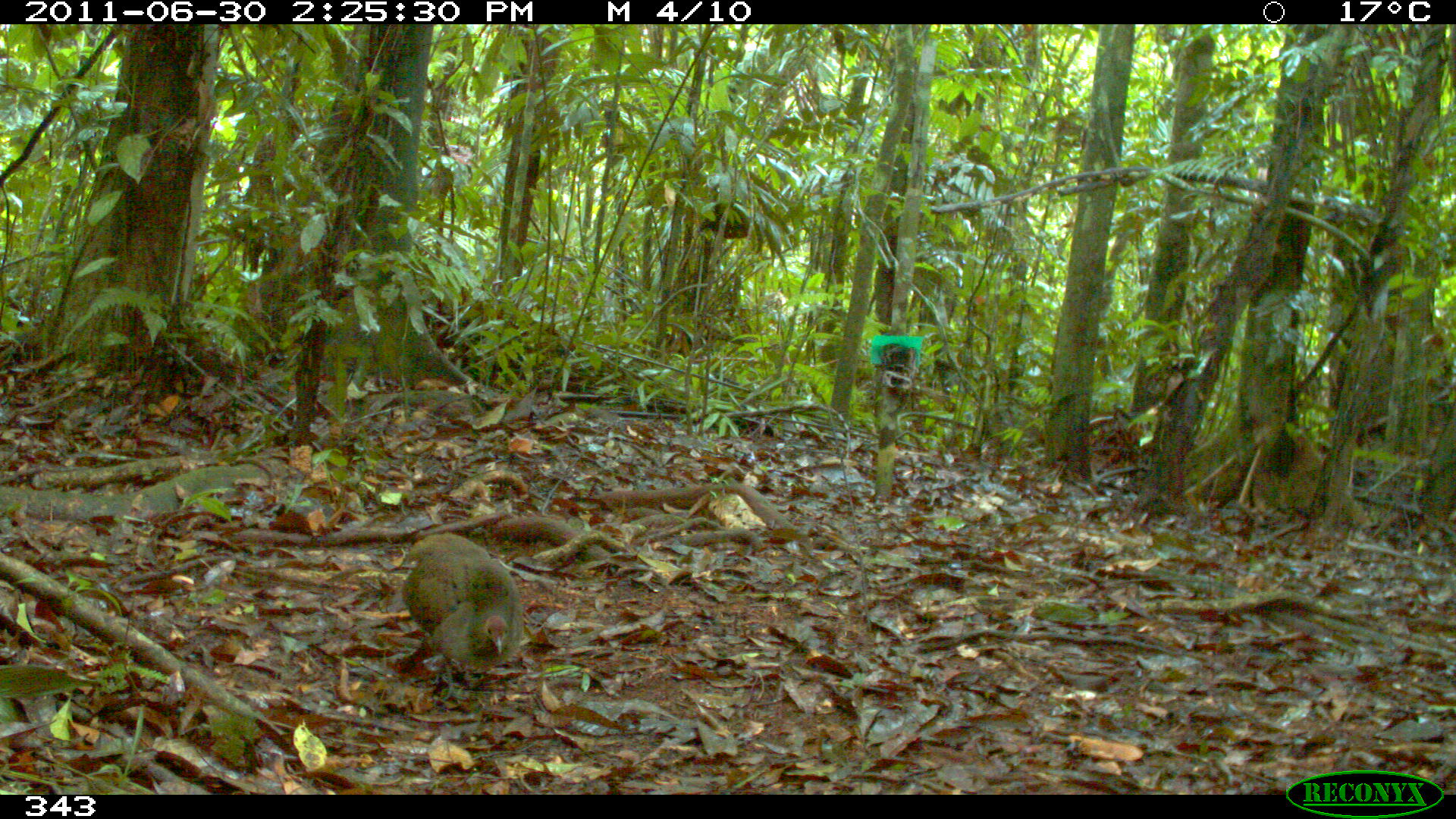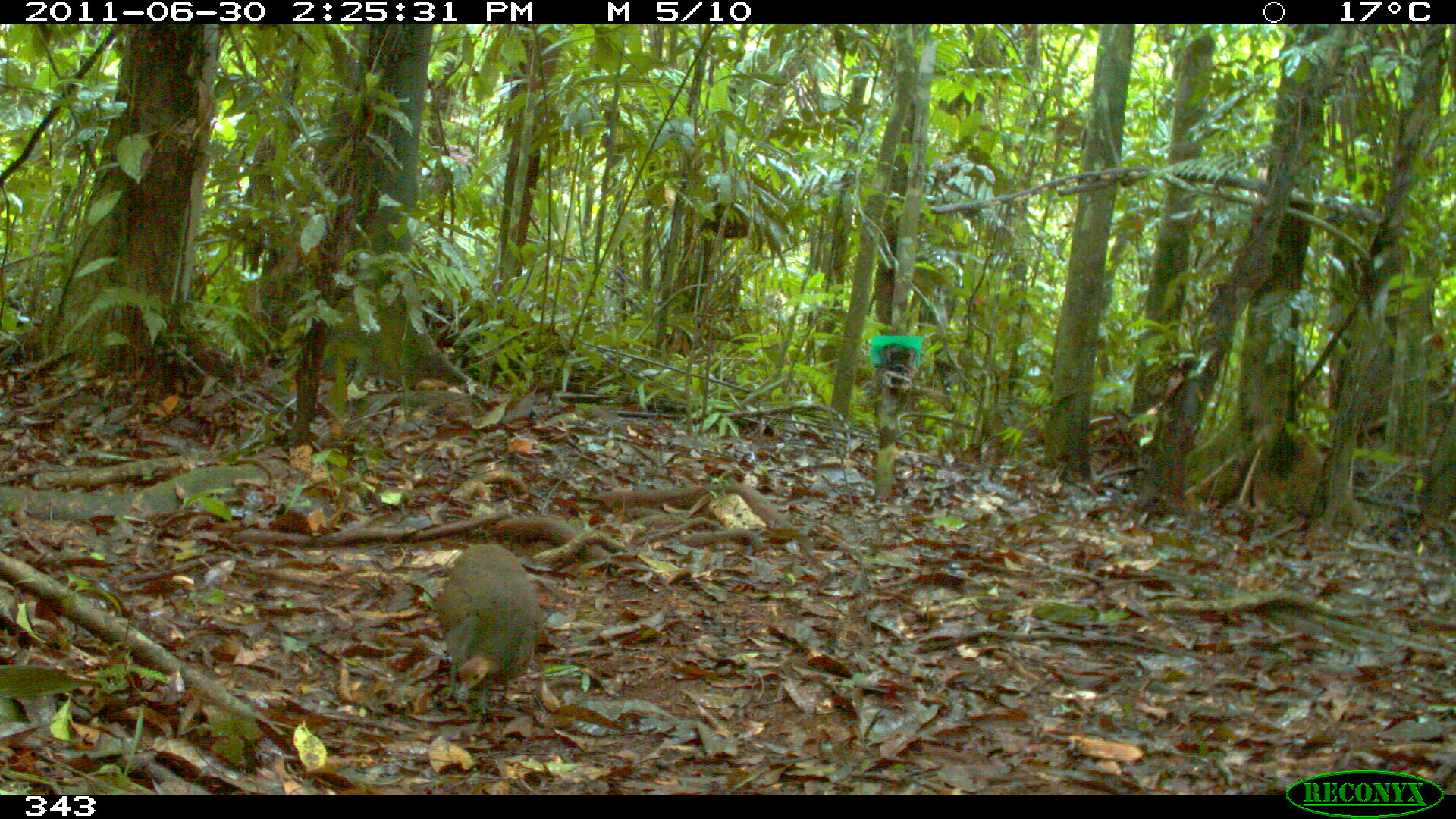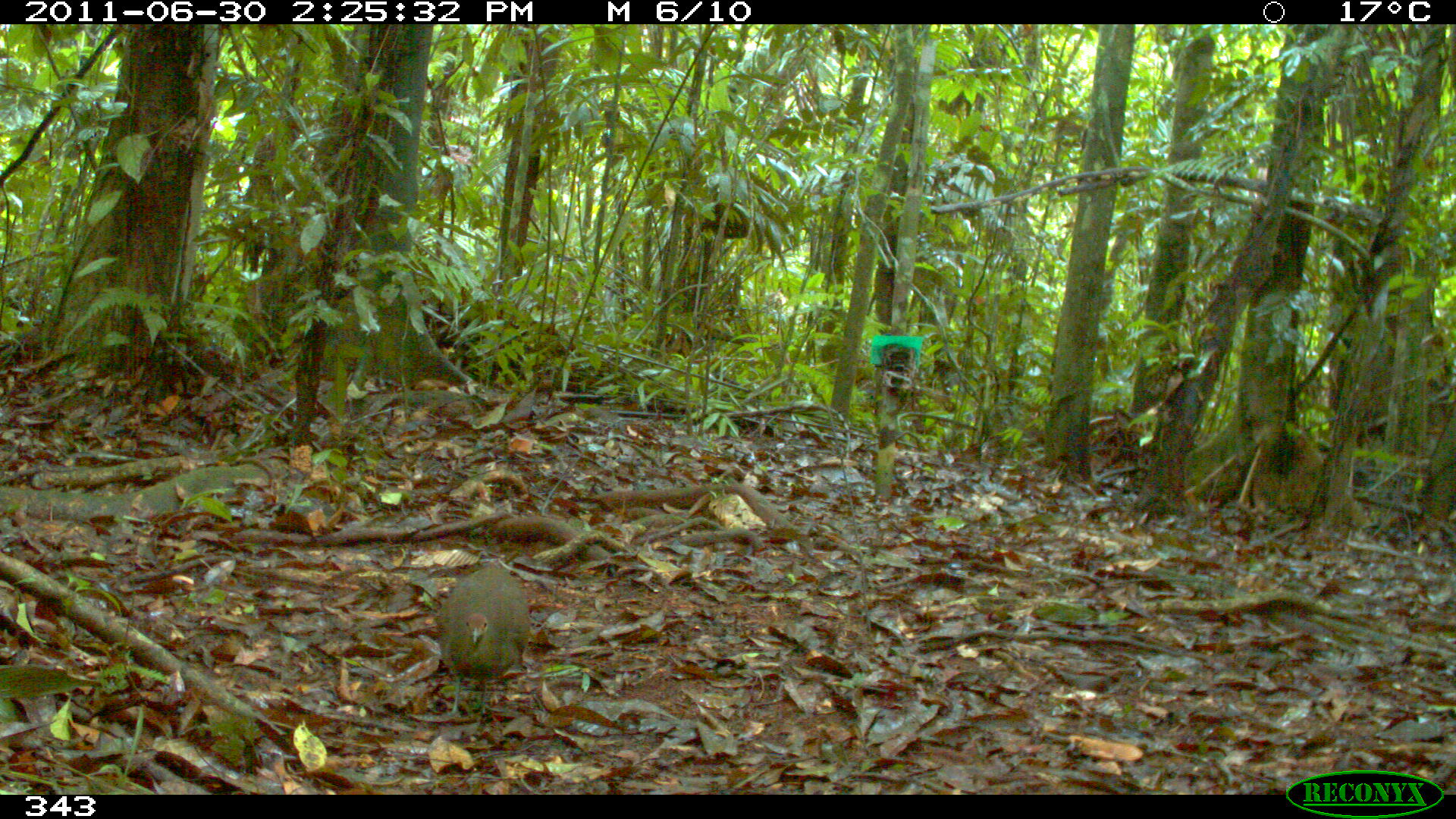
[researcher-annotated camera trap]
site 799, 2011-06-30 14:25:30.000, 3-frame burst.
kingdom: Animalia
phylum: Chordata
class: Aves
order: Galliformes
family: Phasianidae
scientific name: Phasianidae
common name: quails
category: quail